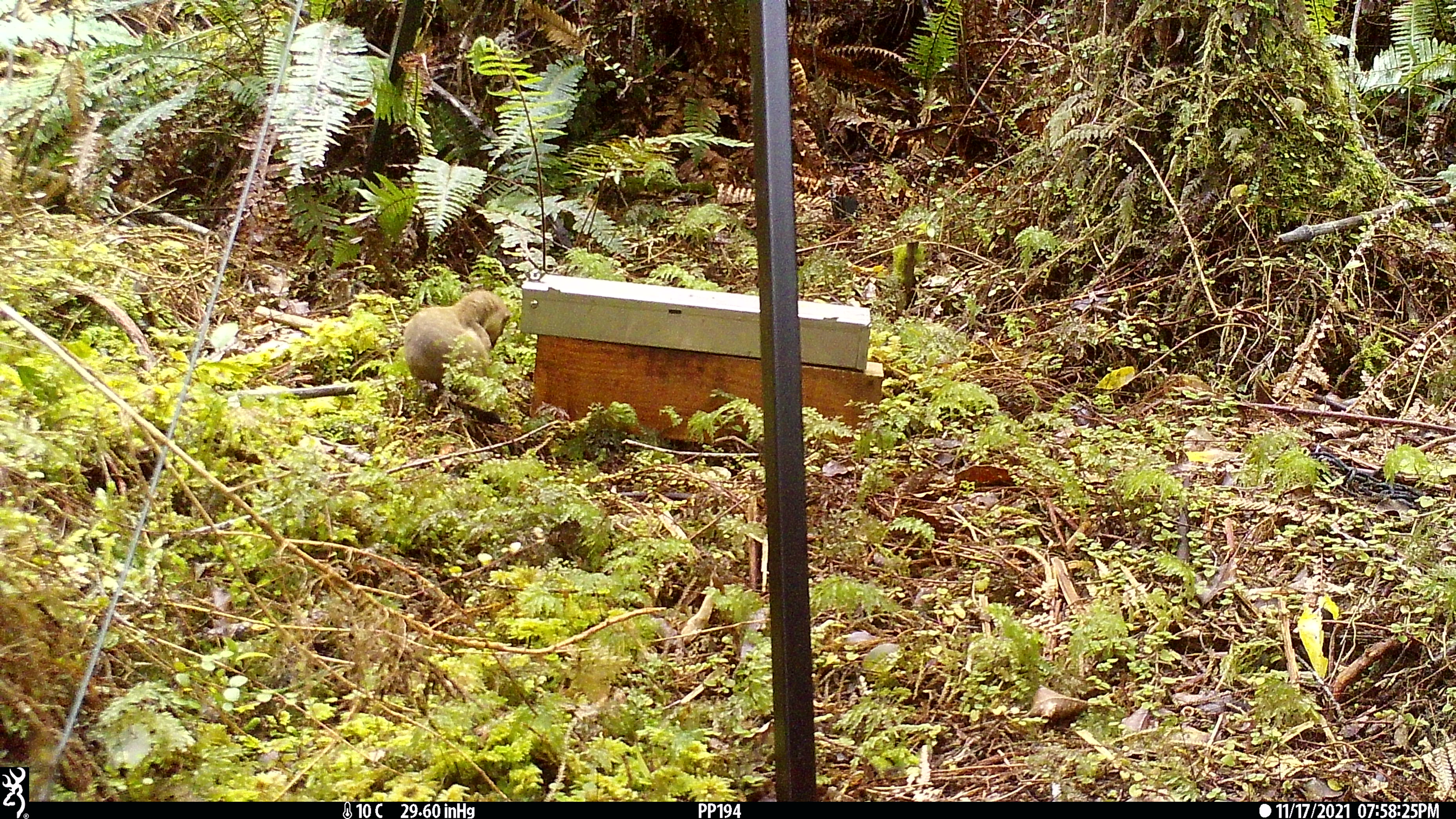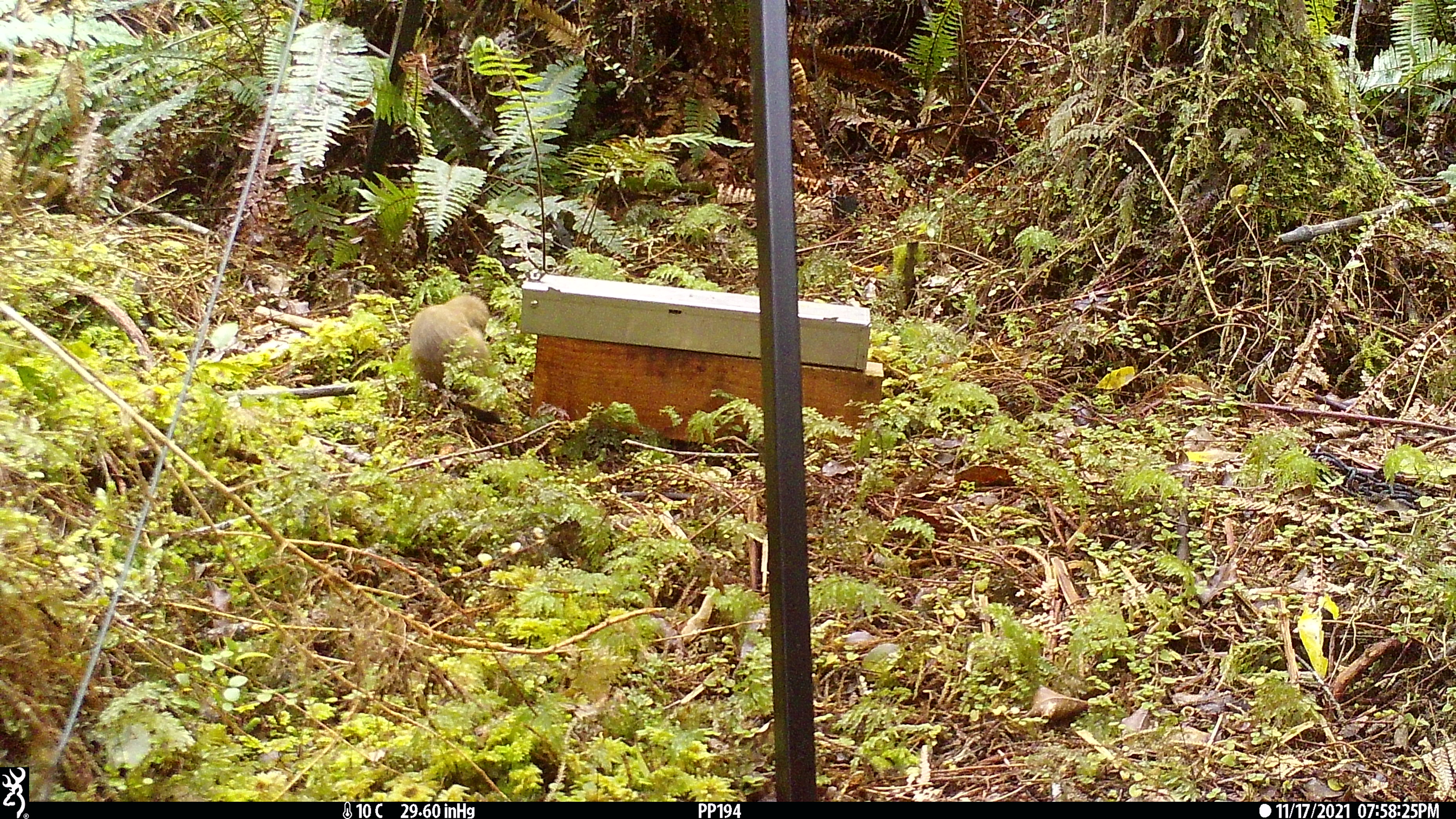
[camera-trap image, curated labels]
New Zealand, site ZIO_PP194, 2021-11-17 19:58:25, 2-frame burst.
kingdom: Animalia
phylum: Chordata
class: Mammalia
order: Carnivora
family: Mustelidae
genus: Mustela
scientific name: Mustela erminea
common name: stoat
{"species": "stoat (Mustela erminea)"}